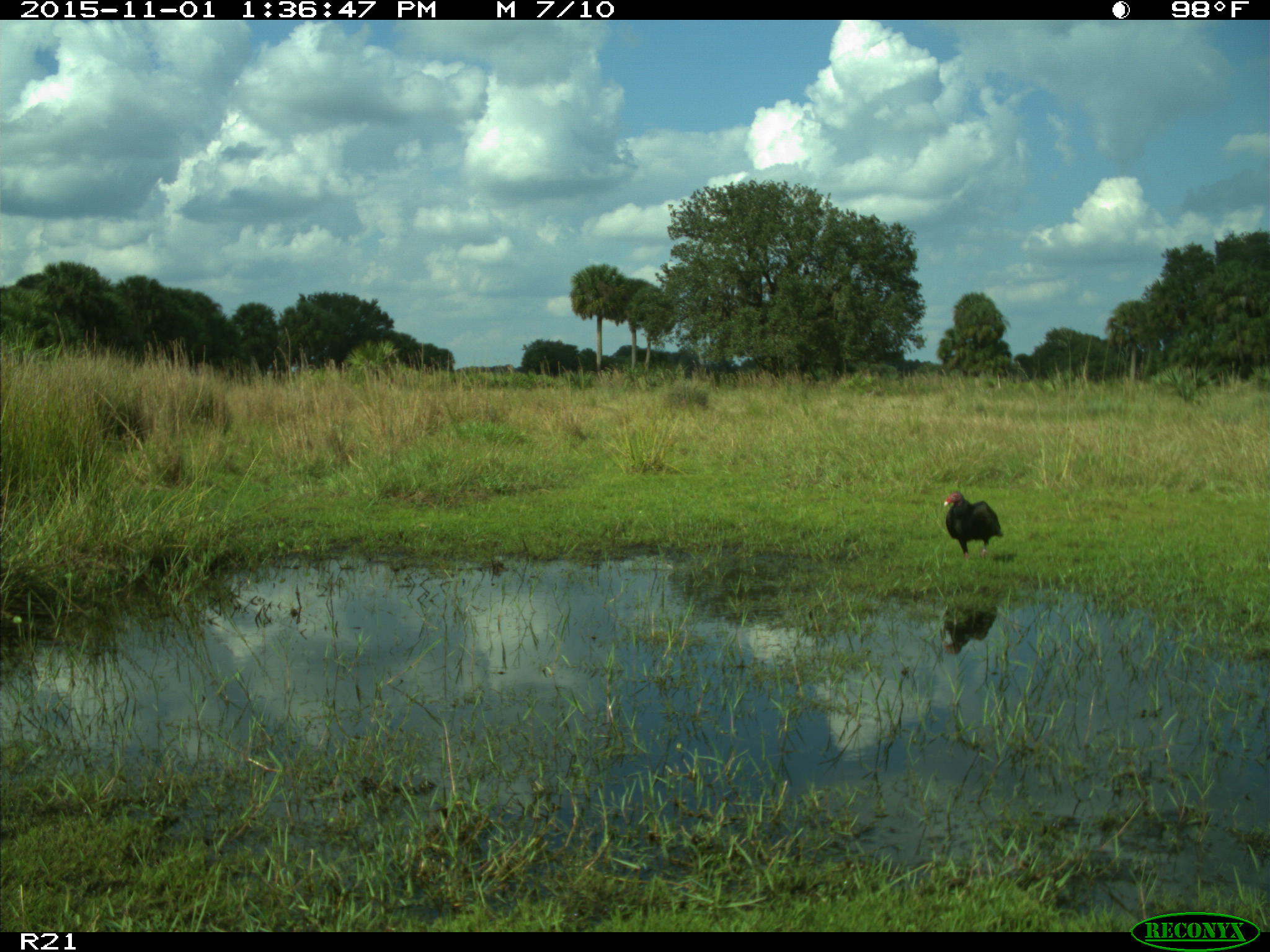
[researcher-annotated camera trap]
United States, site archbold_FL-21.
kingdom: Animalia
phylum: Chordata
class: Aves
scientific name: Aves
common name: birds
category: unidentified bird